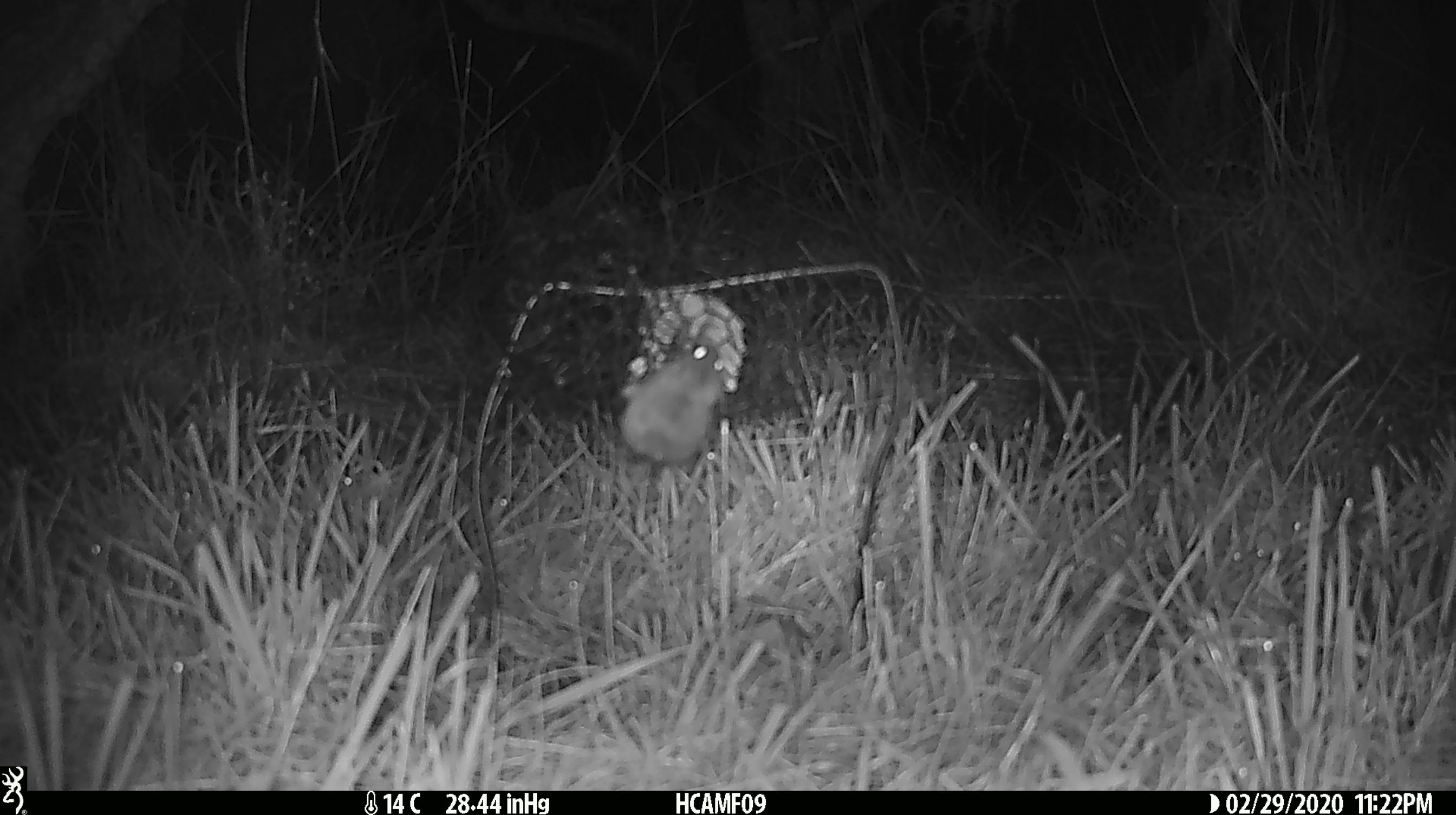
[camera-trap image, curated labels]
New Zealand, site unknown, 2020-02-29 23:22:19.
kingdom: Animalia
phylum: Chordata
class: Mammalia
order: Rodentia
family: Muridae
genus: Mus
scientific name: Mus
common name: mouse